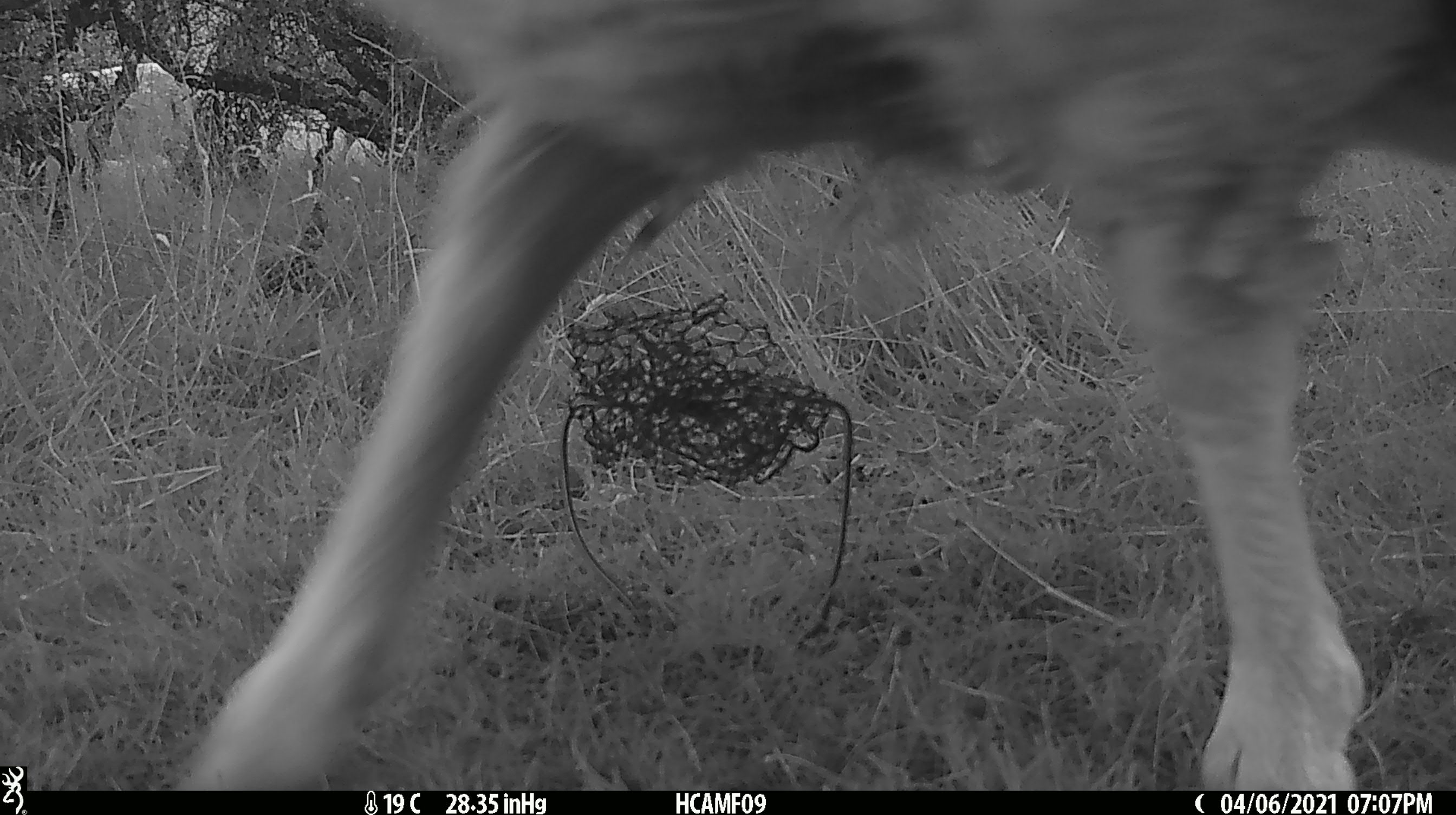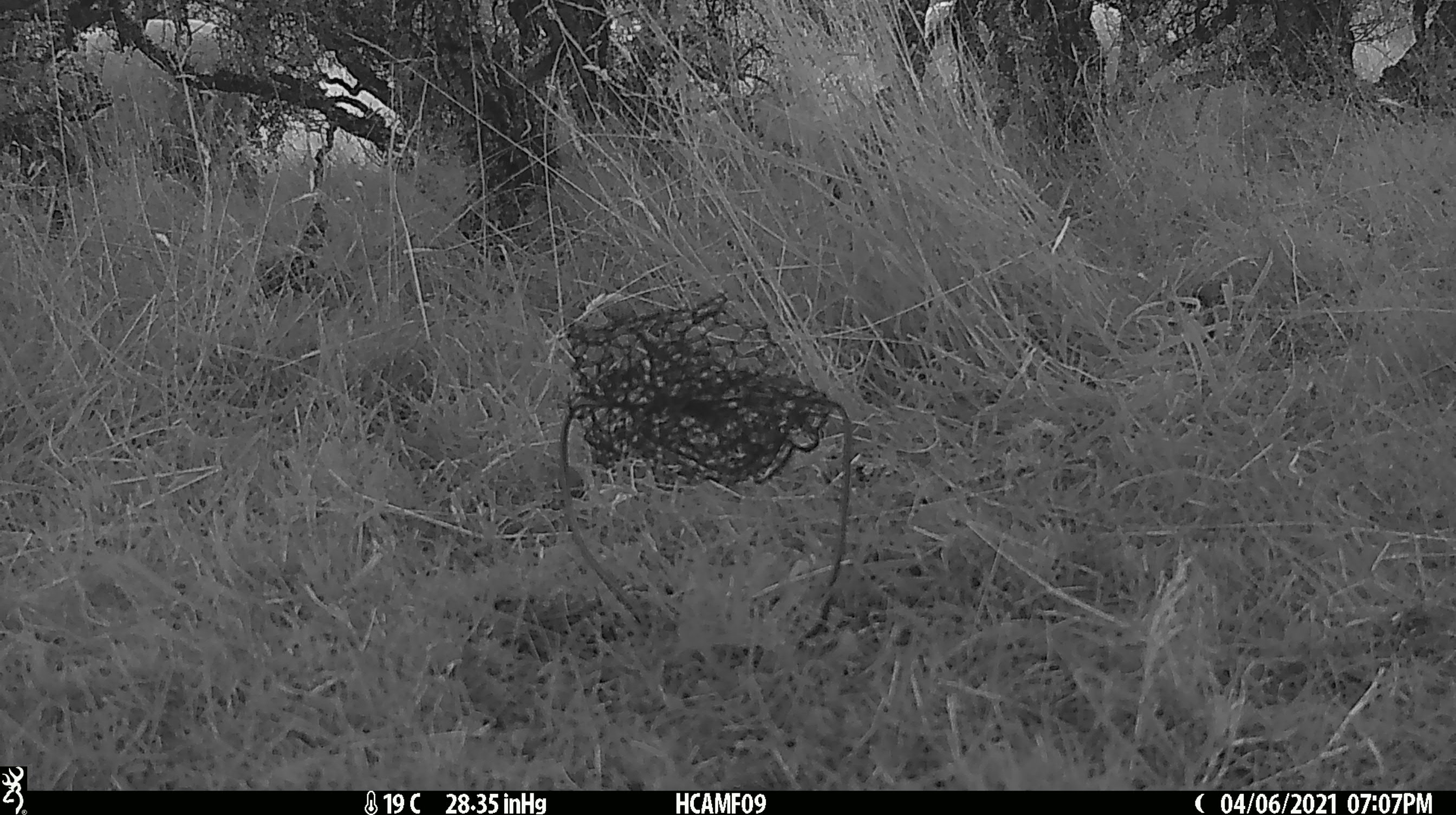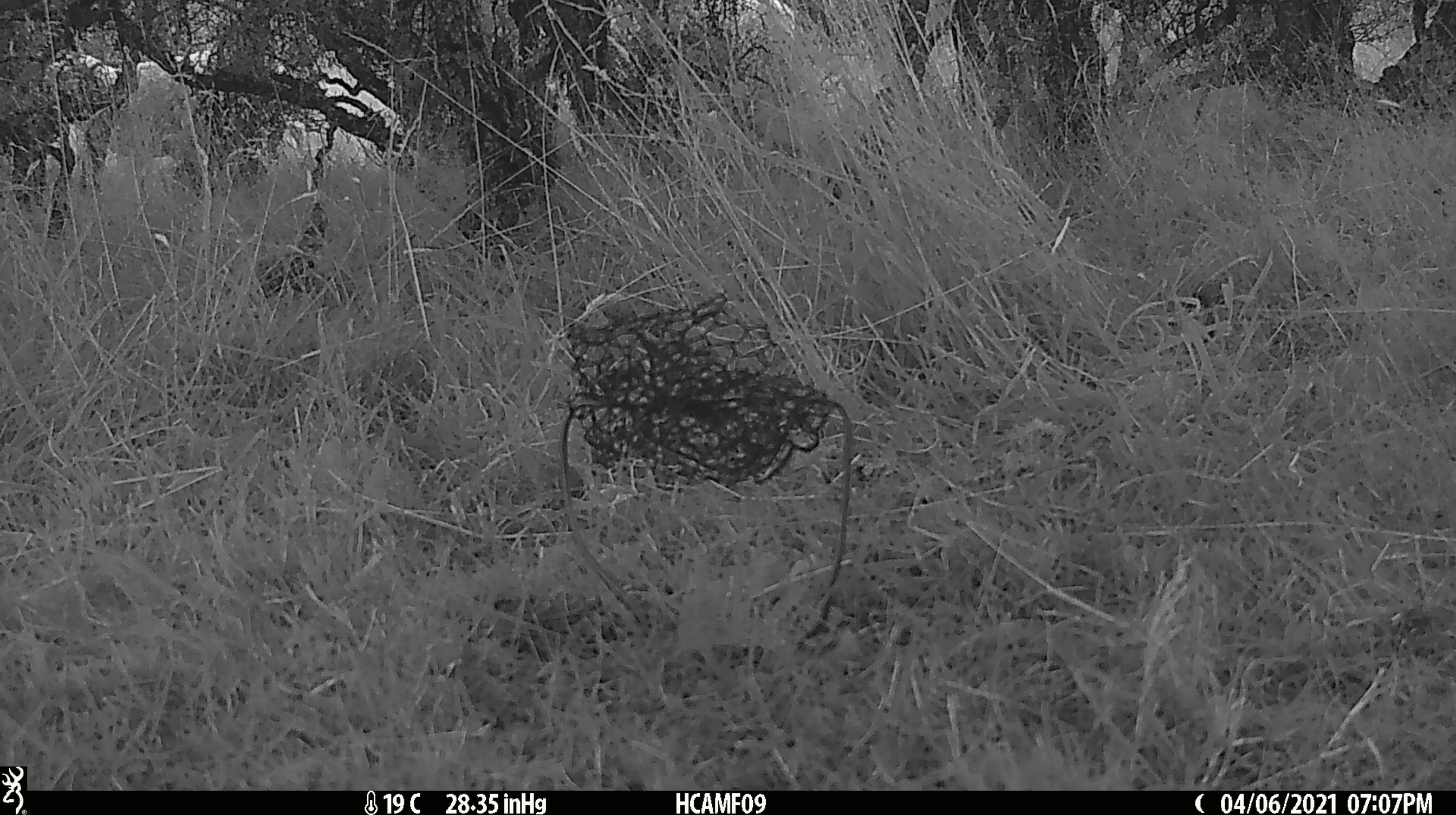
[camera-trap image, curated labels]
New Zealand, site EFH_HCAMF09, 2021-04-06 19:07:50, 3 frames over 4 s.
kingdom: Animalia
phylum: Chordata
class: Mammalia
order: Artiodactyla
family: Bovidae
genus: Ovis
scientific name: Ovis aries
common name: domestic sheep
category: sheep